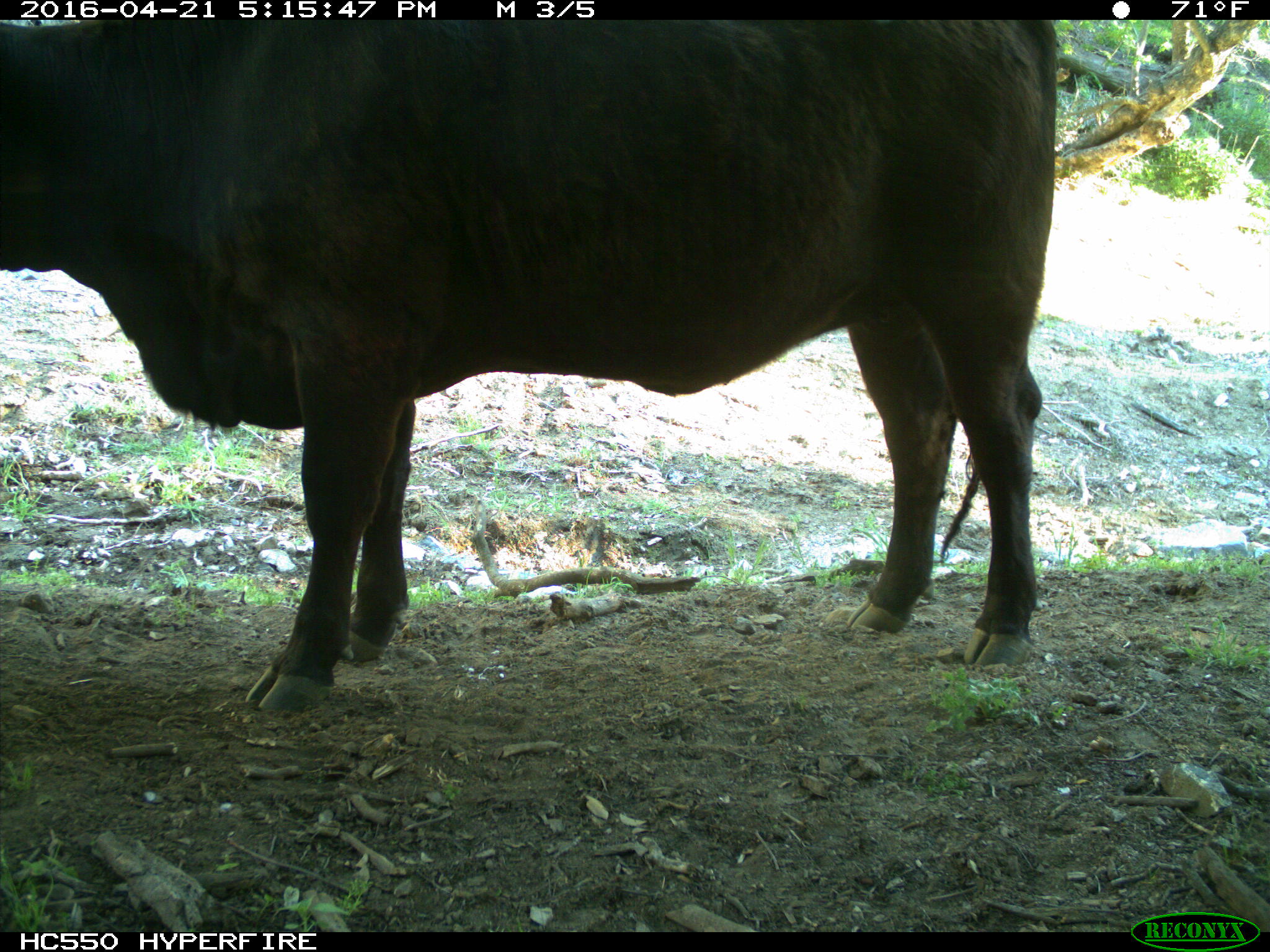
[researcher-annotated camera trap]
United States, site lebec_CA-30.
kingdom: Animalia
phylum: Chordata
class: Mammalia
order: Artiodactyla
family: Bovidae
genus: Bos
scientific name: Bos taurus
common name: domestic cow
Bos taurus (domestic cow).